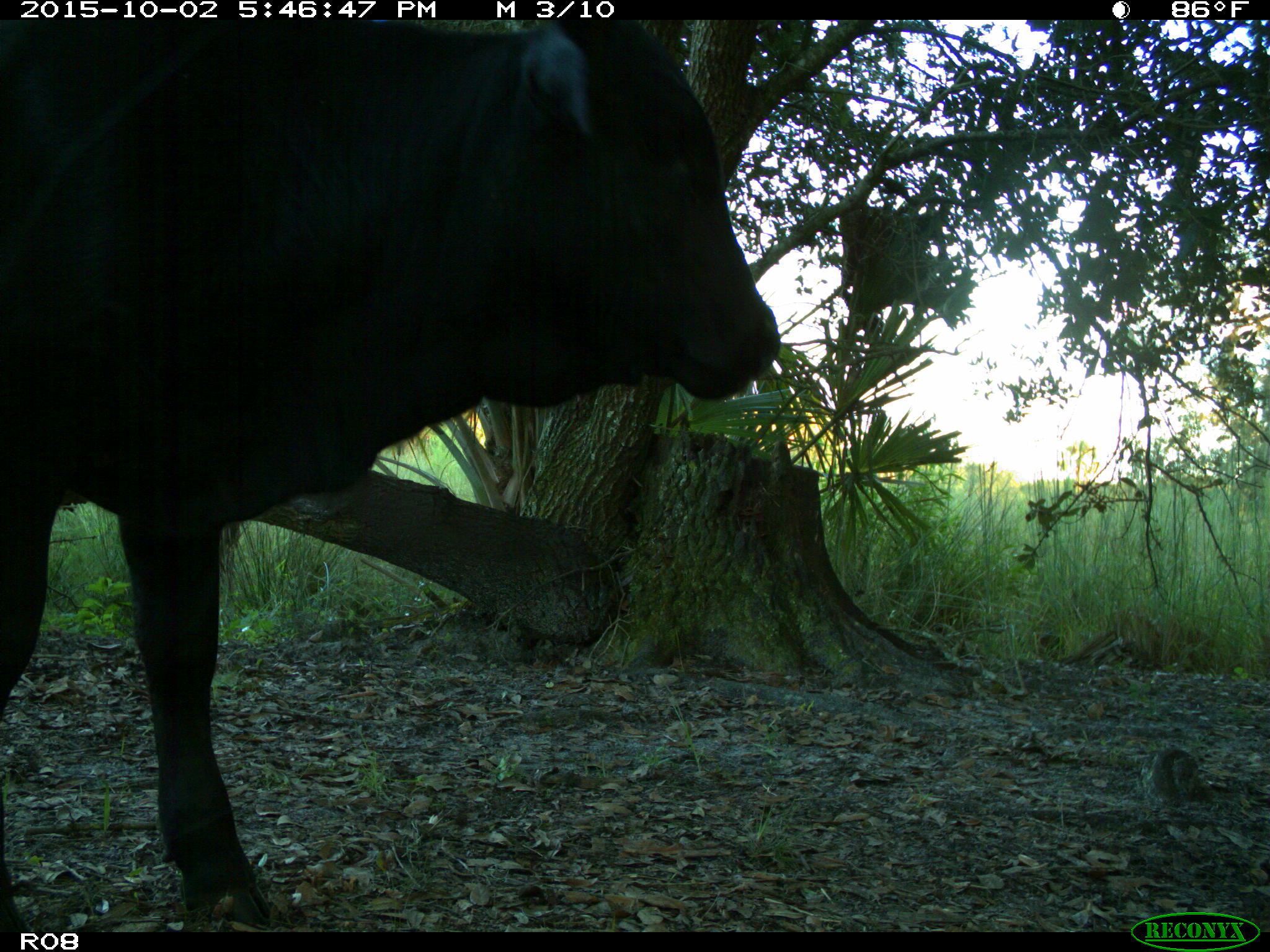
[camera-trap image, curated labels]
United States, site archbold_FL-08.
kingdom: Animalia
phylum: Chordata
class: Mammalia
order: Artiodactyla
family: Bovidae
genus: Bos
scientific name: Bos taurus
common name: domestic cow